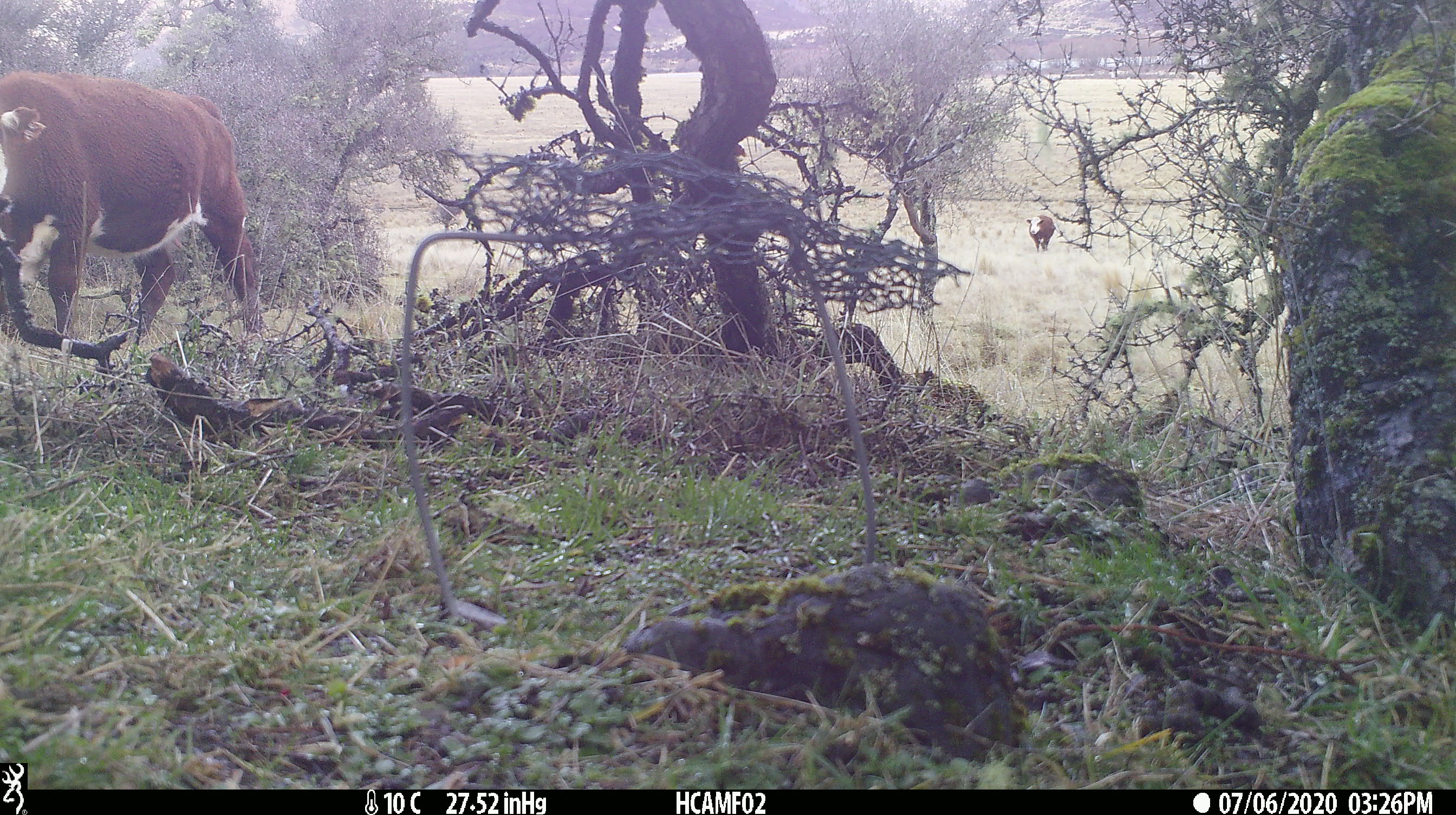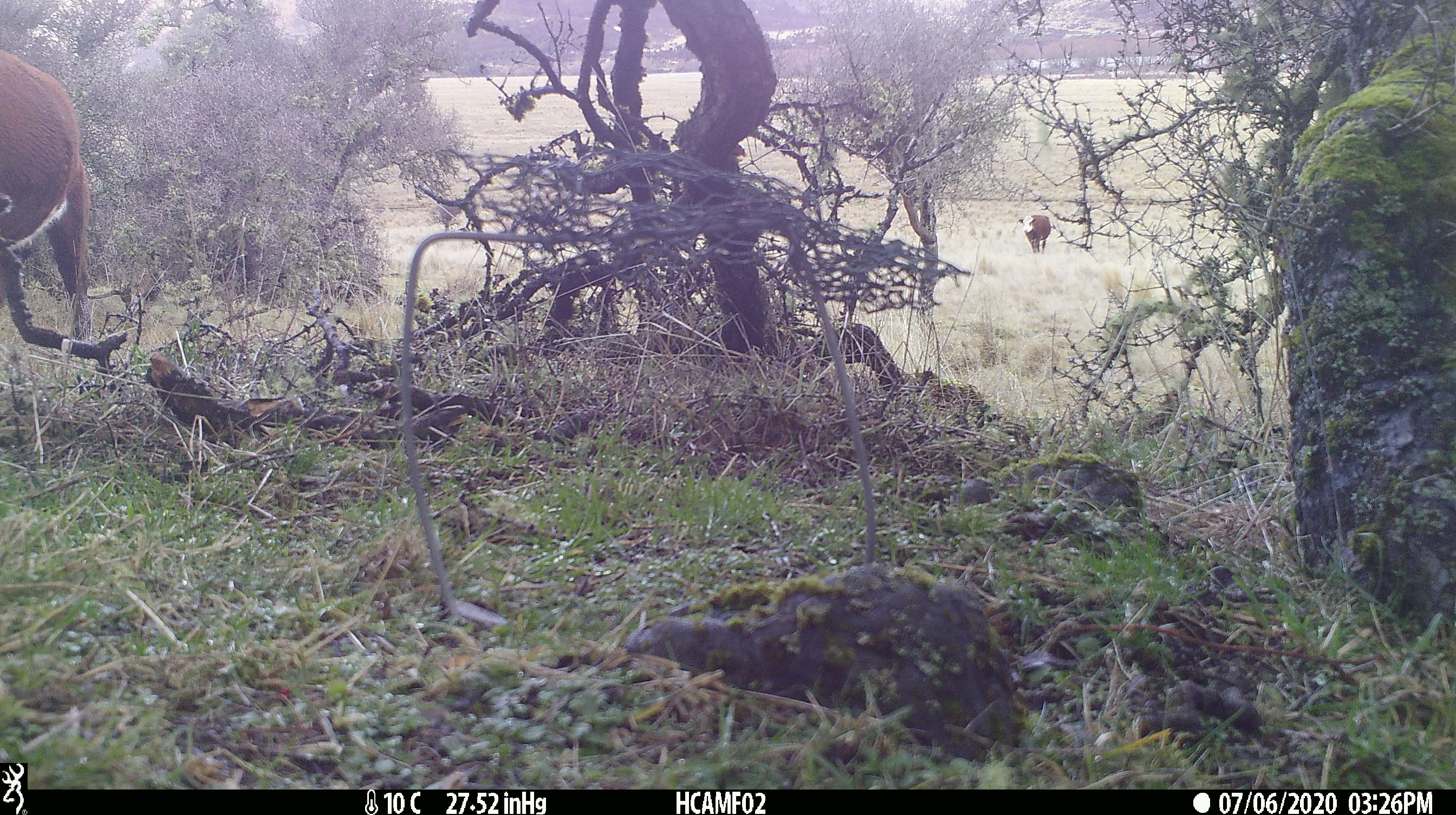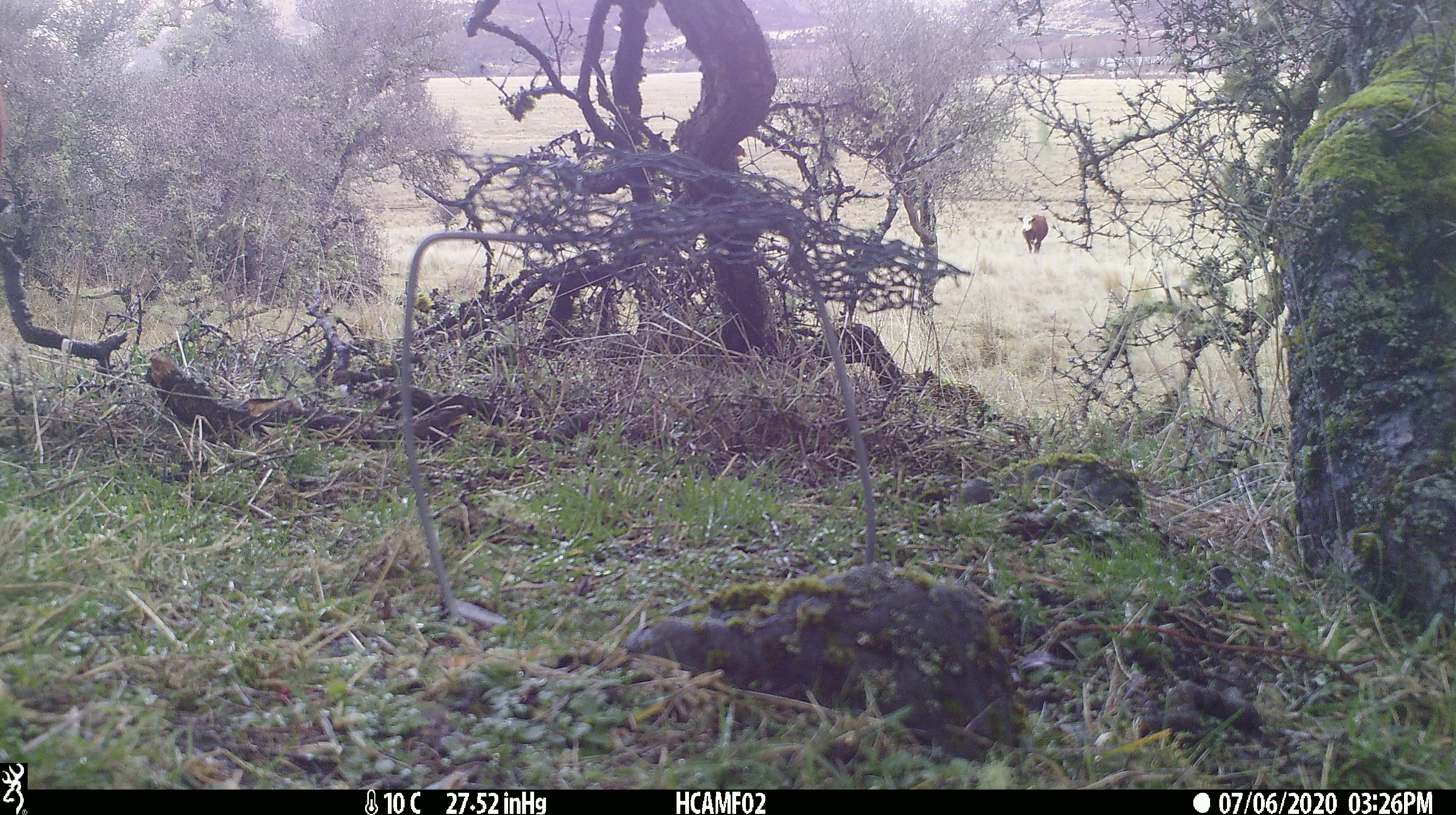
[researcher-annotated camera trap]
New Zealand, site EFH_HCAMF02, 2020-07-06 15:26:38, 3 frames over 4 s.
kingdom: Animalia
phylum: Chordata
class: Mammalia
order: Artiodactyla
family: Bovidae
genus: Bos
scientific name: Bos taurus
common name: domestic cow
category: cow